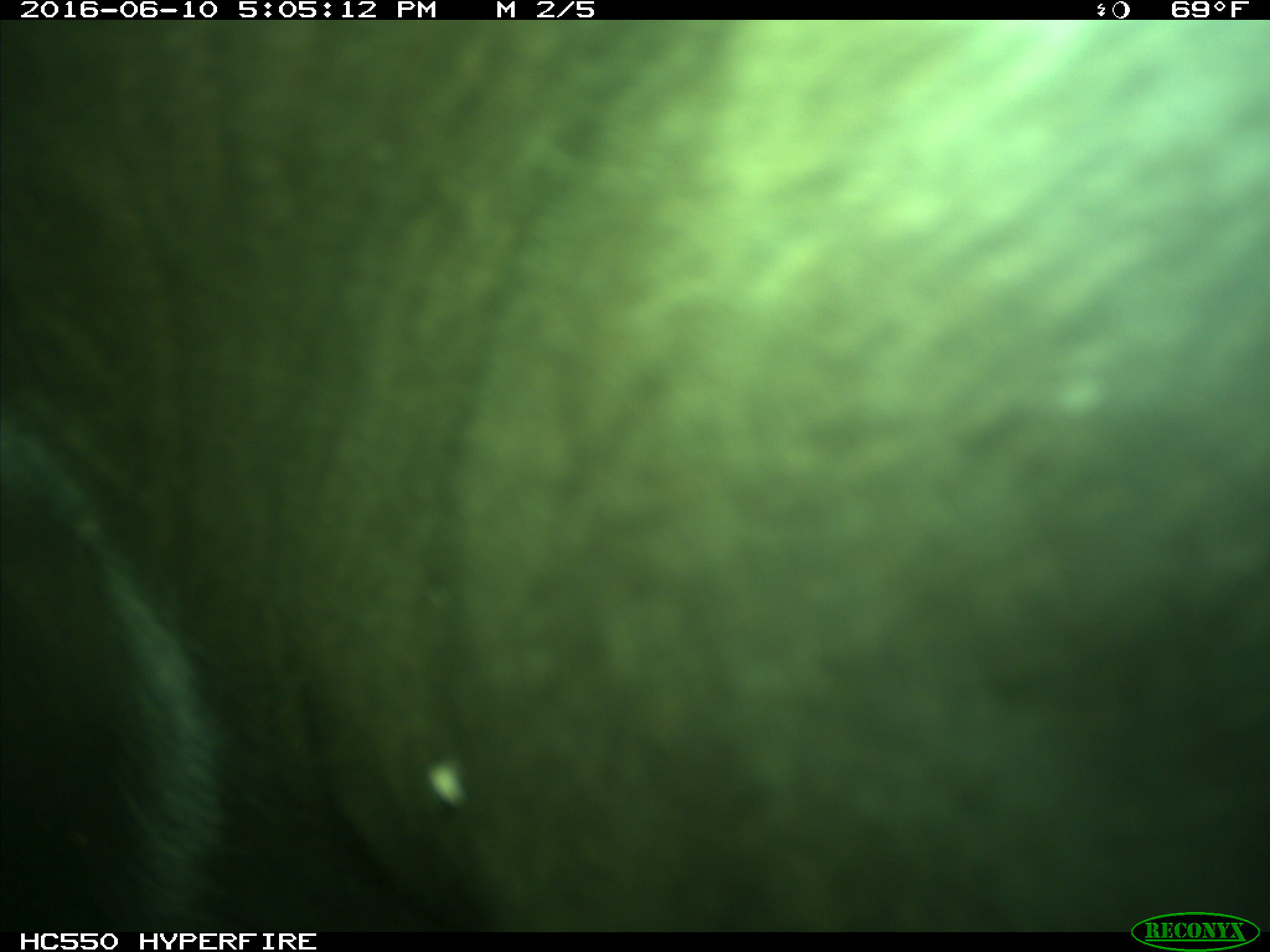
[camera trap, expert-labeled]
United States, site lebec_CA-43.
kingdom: Animalia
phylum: Chordata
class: Mammalia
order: Artiodactyla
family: Bovidae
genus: Bos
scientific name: Bos taurus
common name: domestic cow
Bos taurus (domestic cow).